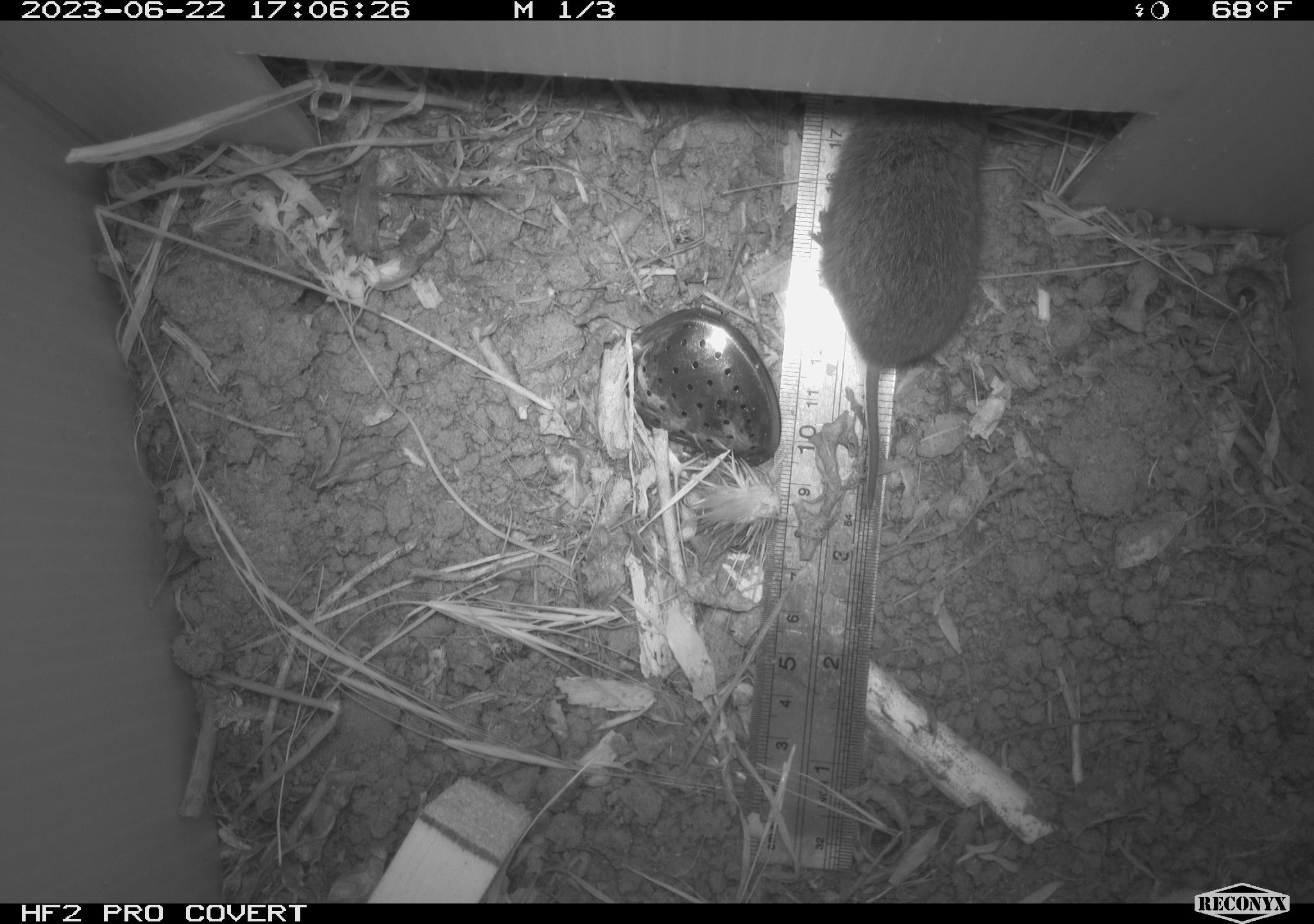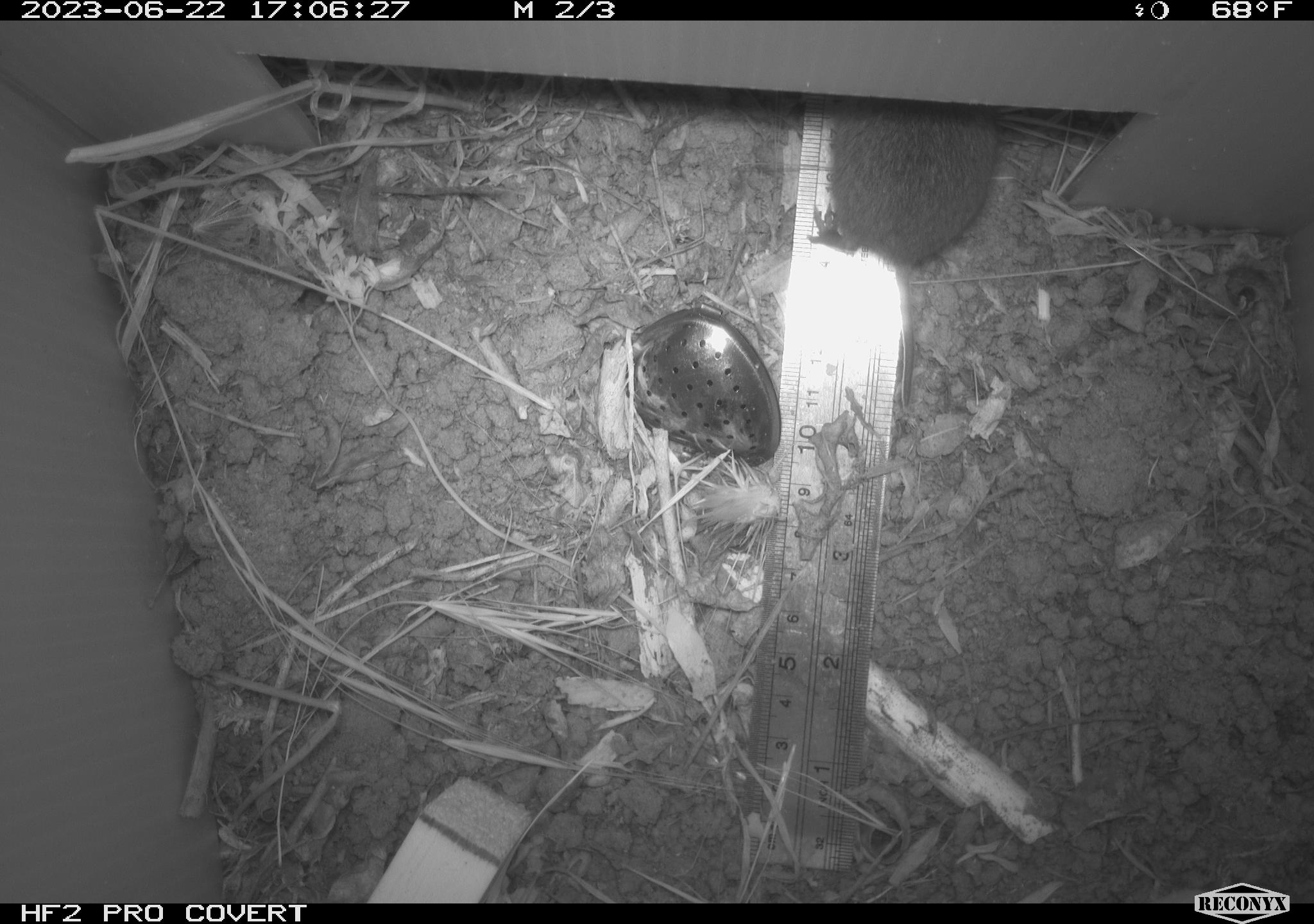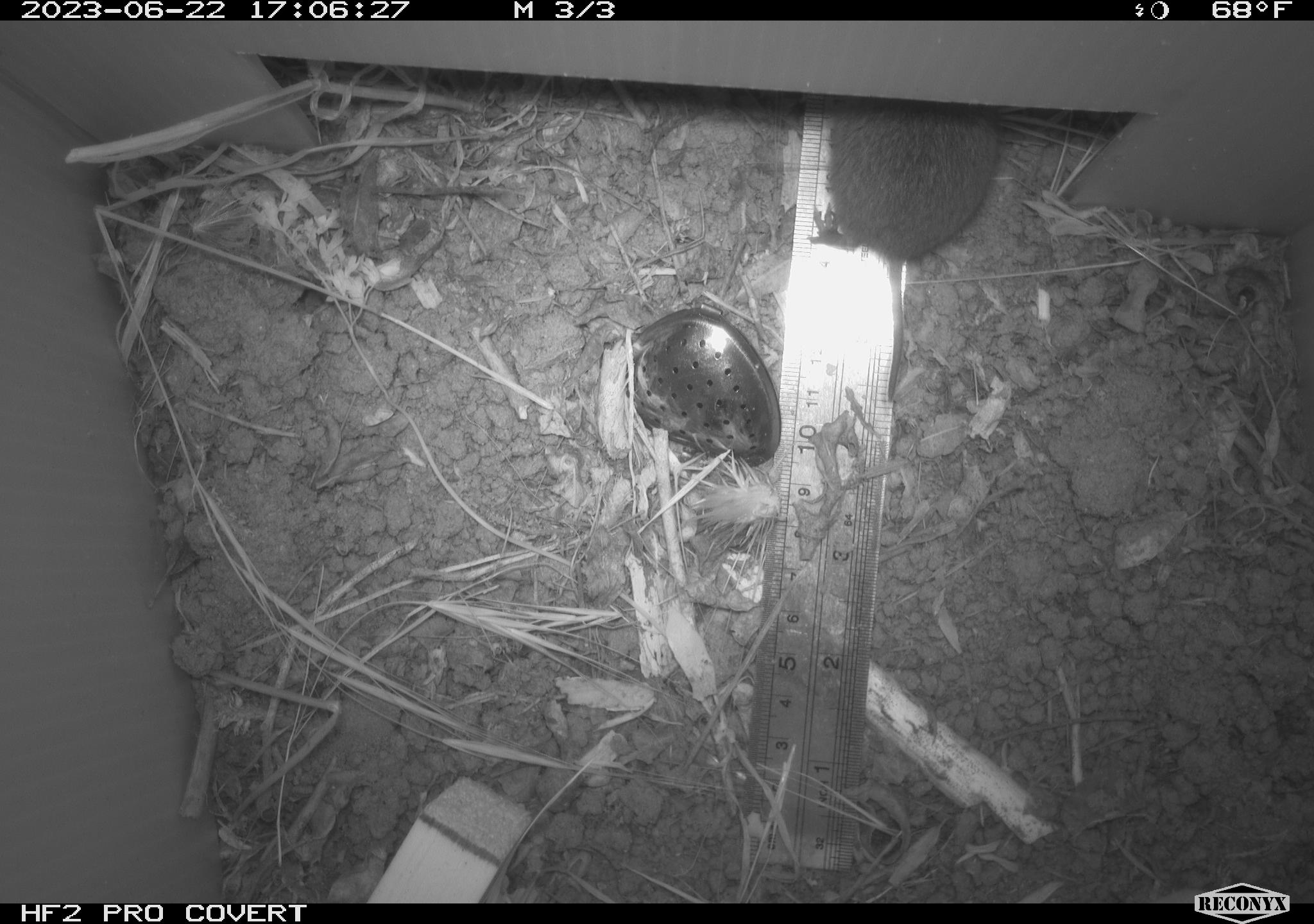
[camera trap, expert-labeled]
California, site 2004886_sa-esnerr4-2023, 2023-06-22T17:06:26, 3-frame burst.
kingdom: Animalia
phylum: Chordata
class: Mammalia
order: Rodentia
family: Cricetidae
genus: Microtus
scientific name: Microtus californicus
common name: california vole